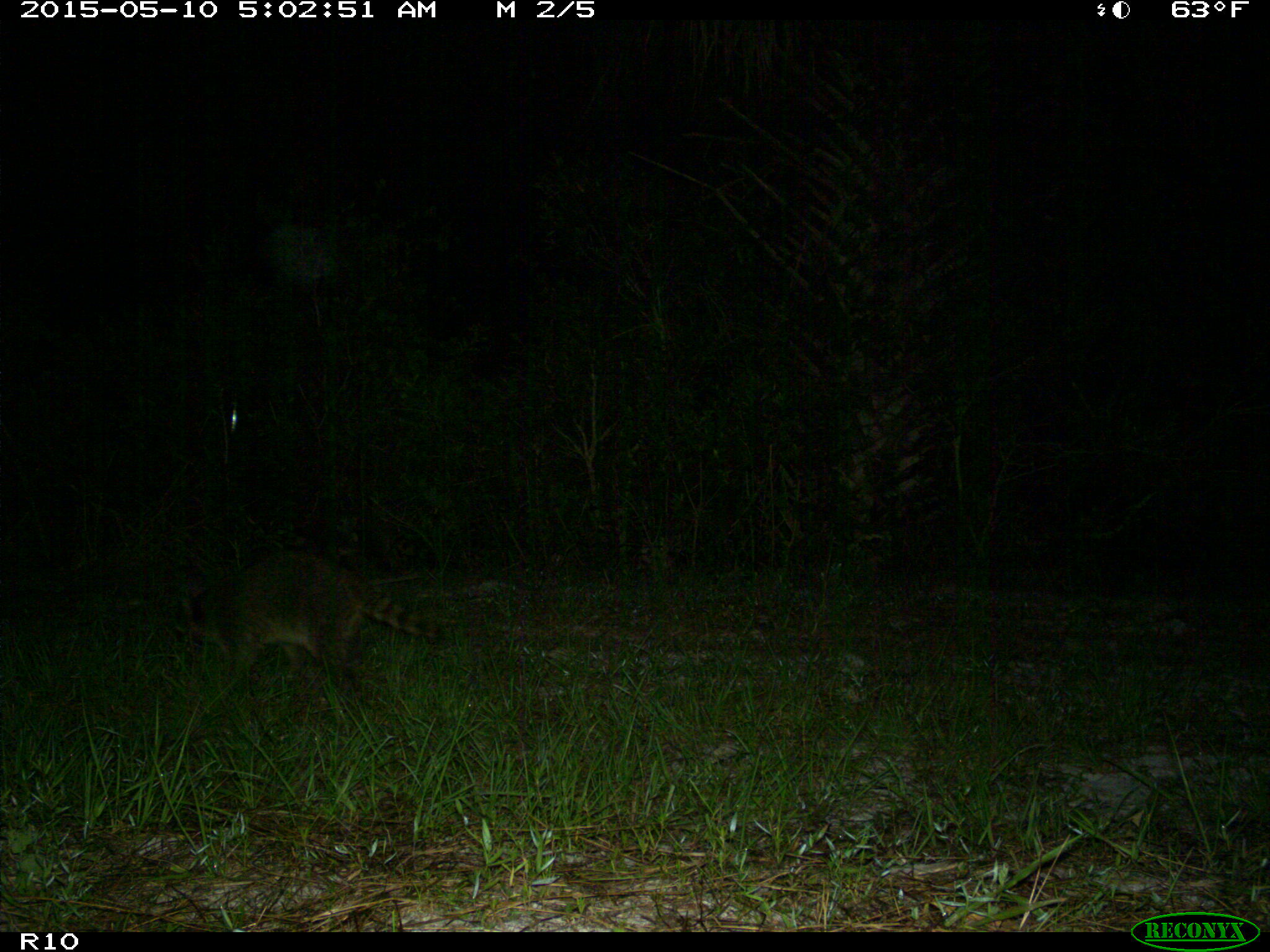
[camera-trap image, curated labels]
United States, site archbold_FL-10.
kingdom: Animalia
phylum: Chordata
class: Mammalia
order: Carnivora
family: Procyonidae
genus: Procyon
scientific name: Procyon lotor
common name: common raccoon